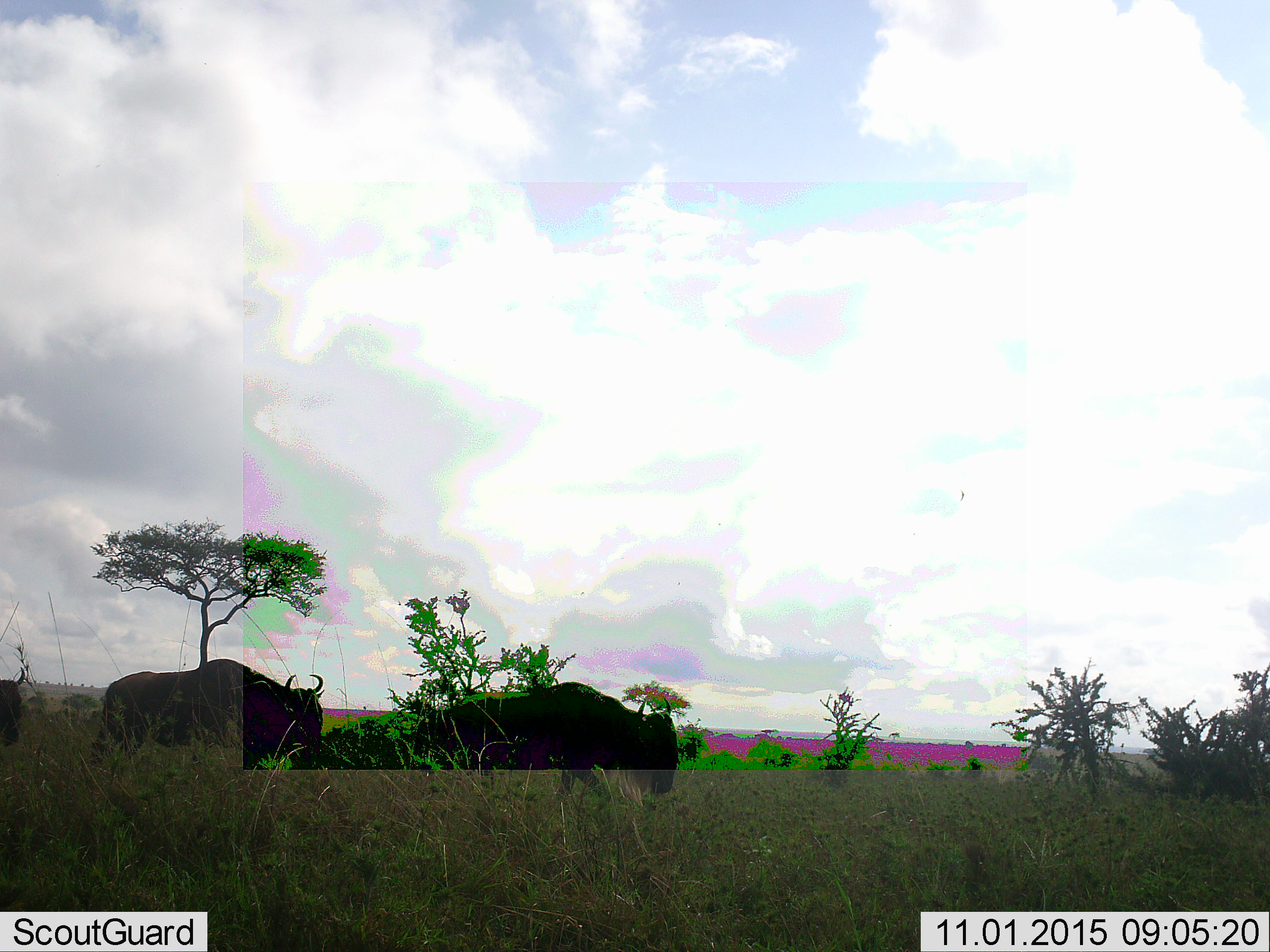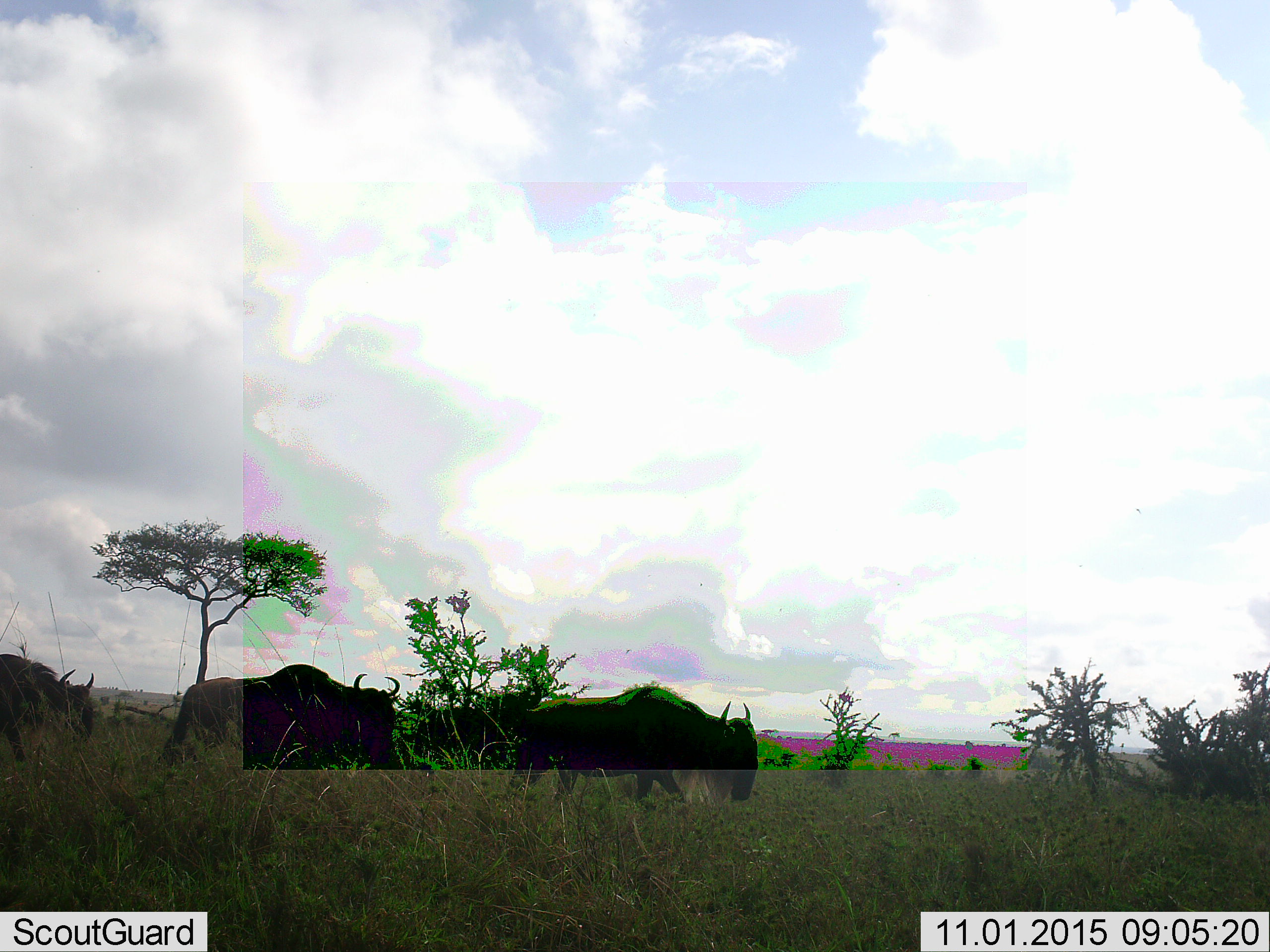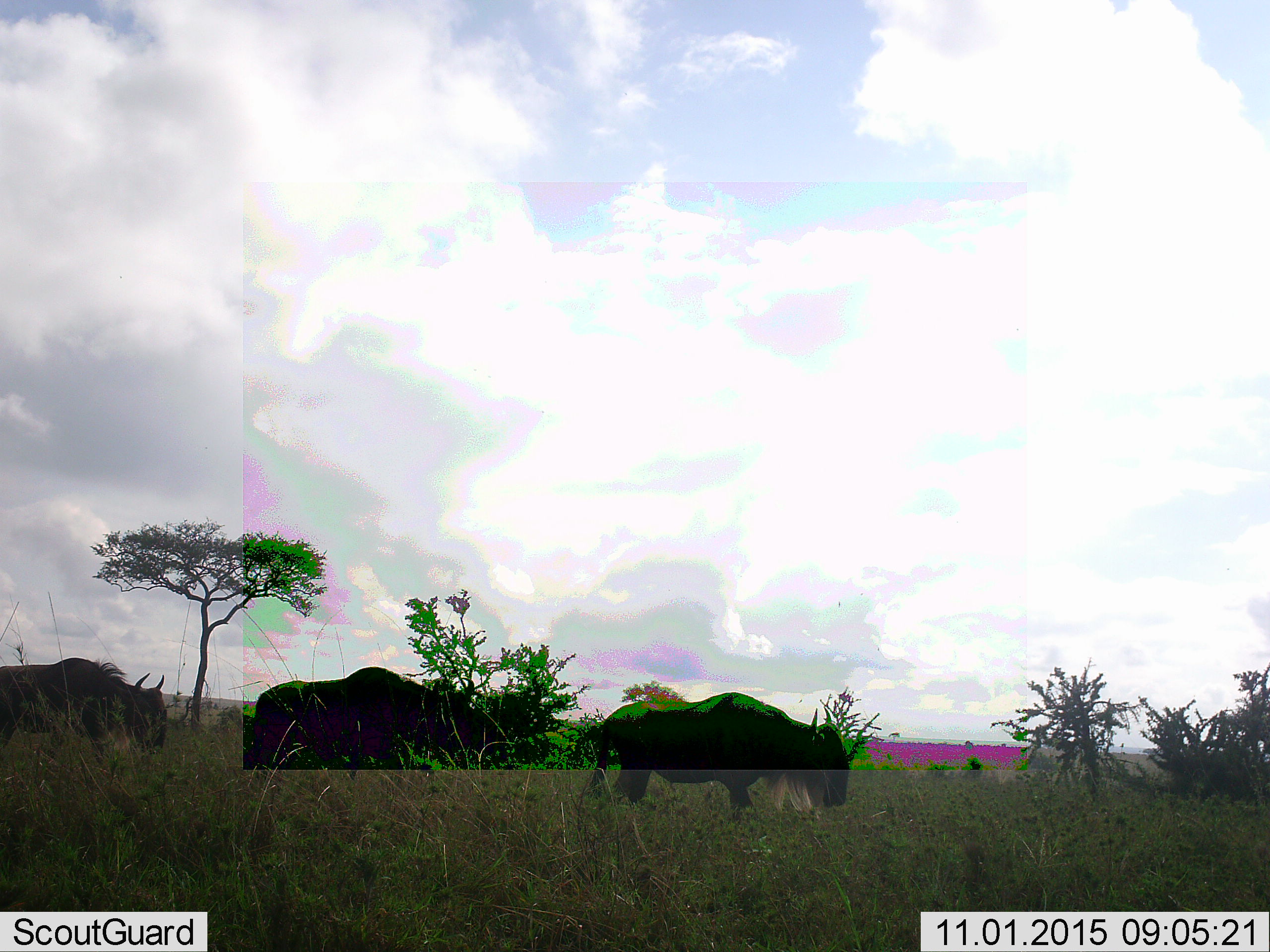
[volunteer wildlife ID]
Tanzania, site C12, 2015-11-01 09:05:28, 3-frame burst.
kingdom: Animalia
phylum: Chordata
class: Mammalia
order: Artiodactyla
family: Bovidae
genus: Connochaetes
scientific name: Connochaetes taurinus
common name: blue wildebeest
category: wildebeest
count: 3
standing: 17%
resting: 0%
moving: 83%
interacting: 8%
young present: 0%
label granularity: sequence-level